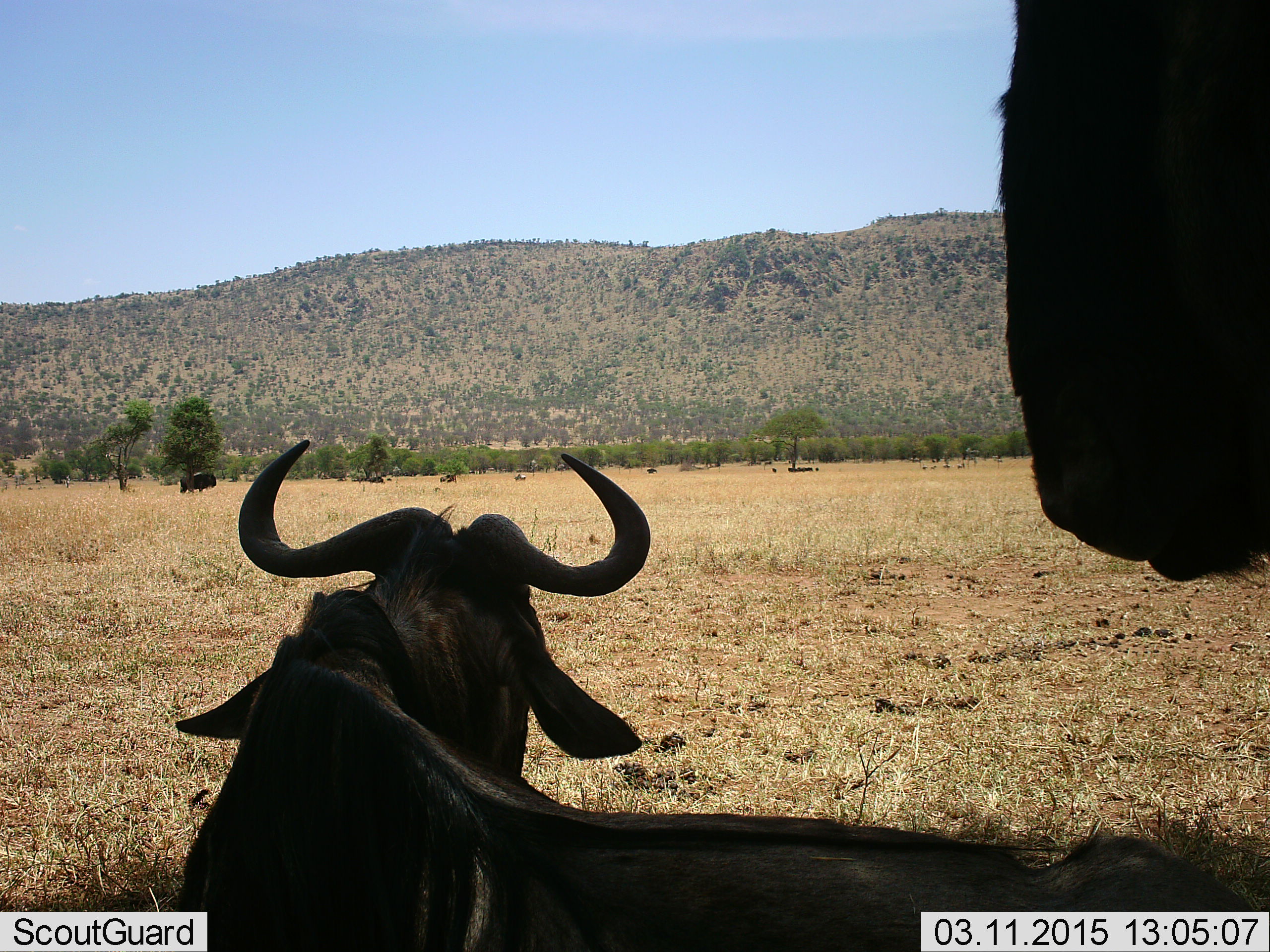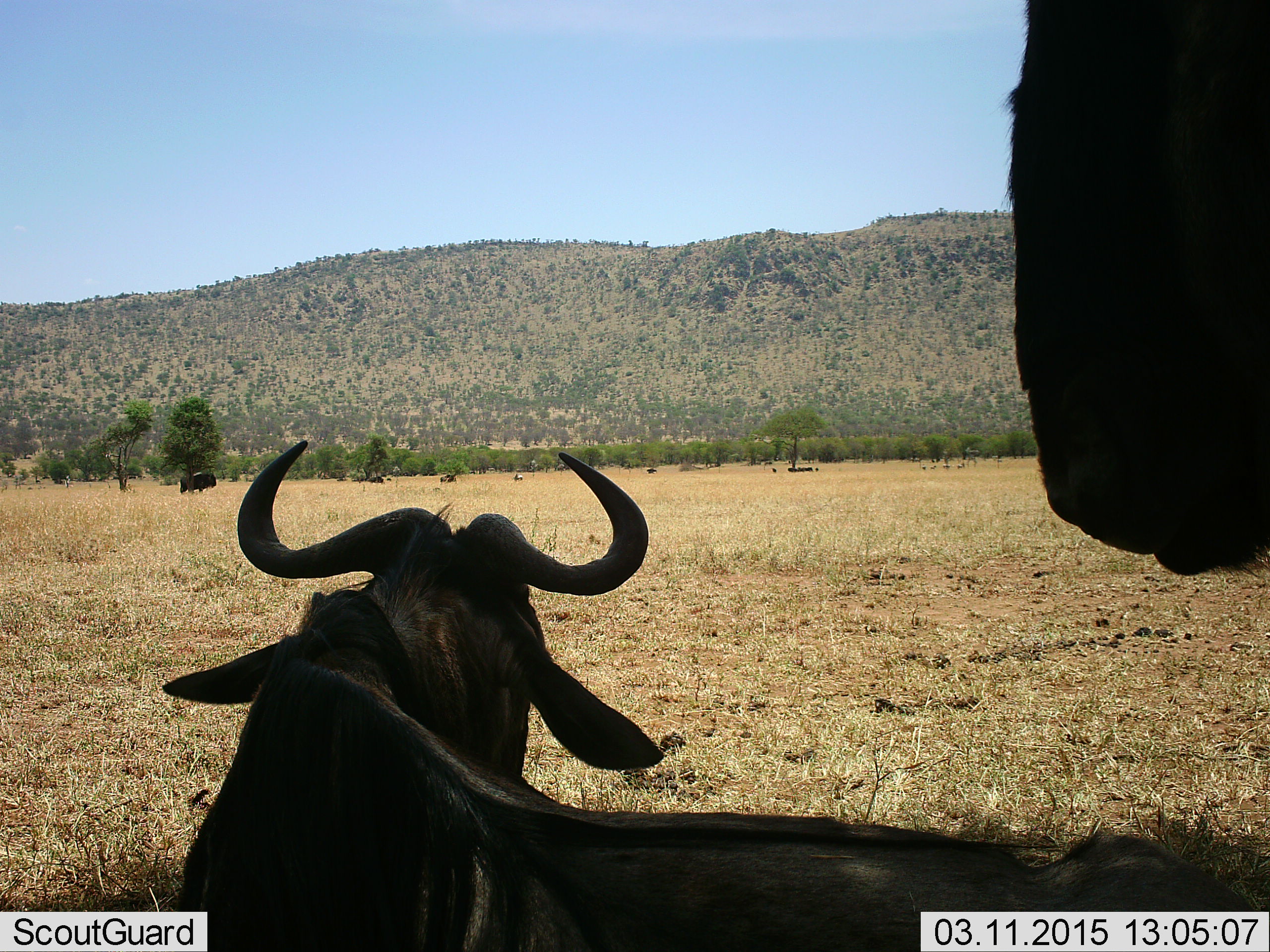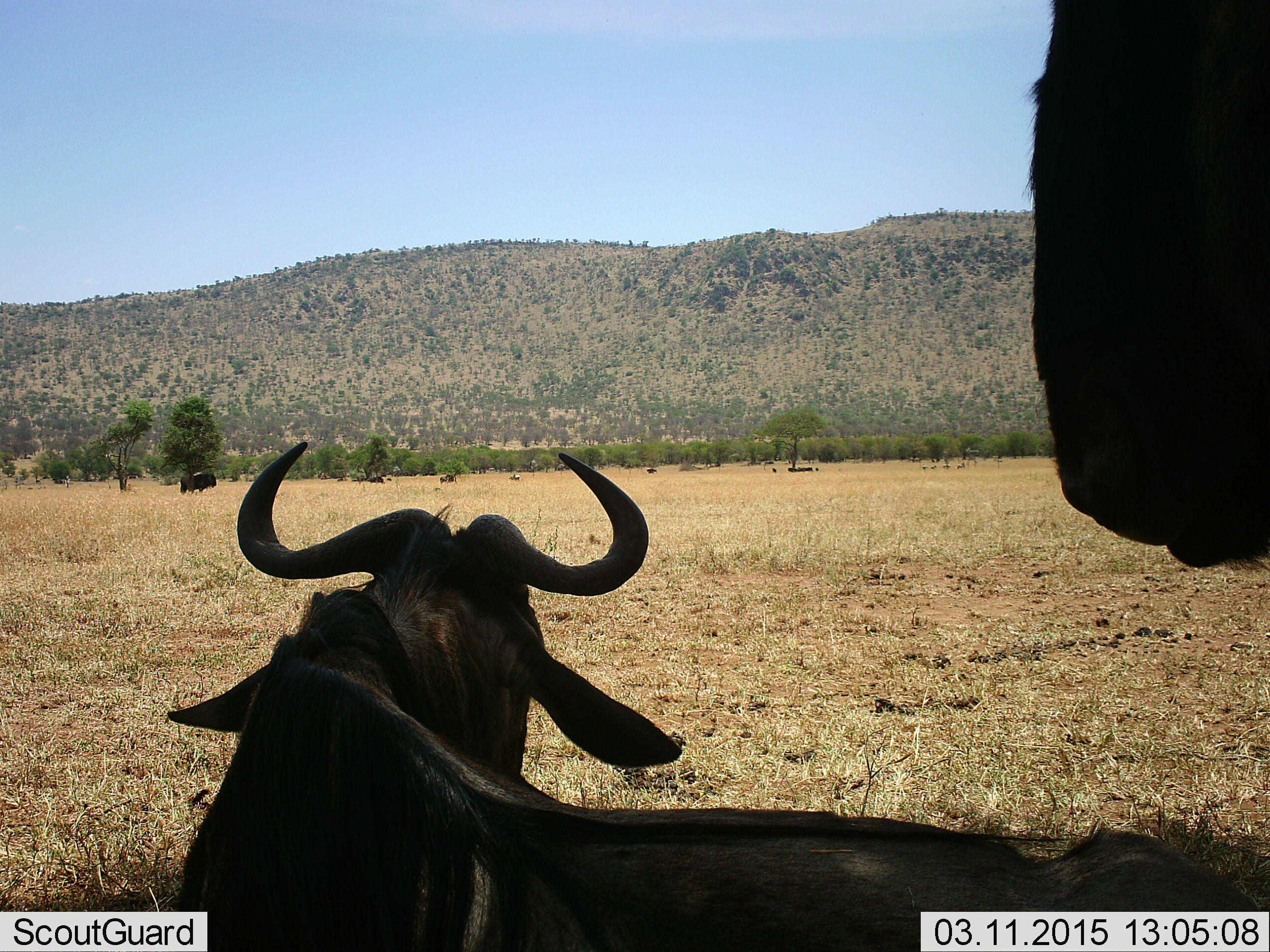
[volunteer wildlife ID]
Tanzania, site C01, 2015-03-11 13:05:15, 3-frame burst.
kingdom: Animalia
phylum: Chordata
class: Mammalia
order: Artiodactyla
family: Bovidae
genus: Connochaetes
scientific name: Connochaetes taurinus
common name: blue wildebeest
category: wildebeest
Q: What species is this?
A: Wildebeest (blue wildebeest) (Connochaetes taurinus).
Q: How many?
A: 2.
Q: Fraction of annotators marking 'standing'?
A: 70%.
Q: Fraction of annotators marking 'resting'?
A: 90%.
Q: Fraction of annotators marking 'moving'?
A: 0%.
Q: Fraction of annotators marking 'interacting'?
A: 0%.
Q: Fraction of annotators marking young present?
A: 0%.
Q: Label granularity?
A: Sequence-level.